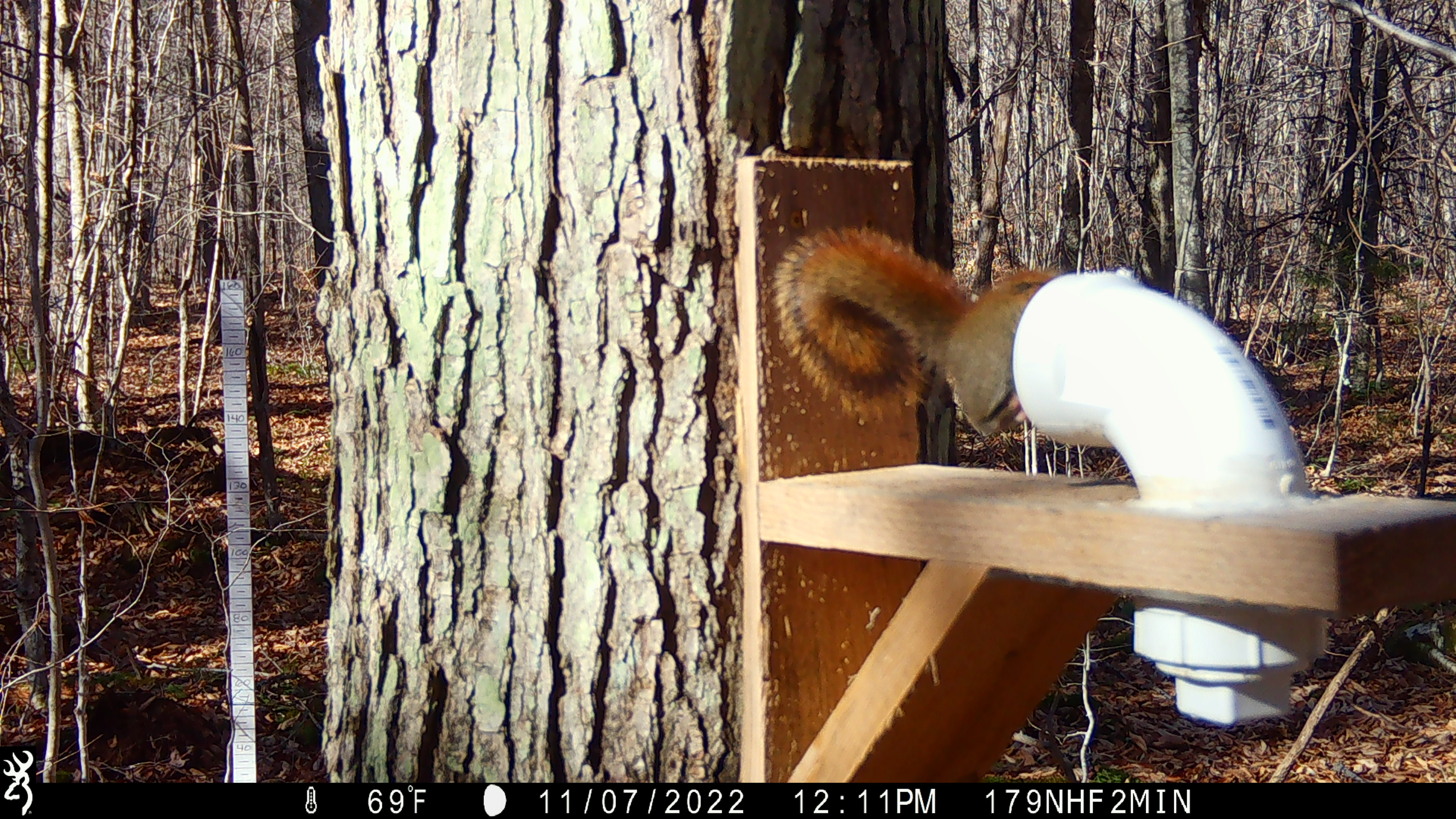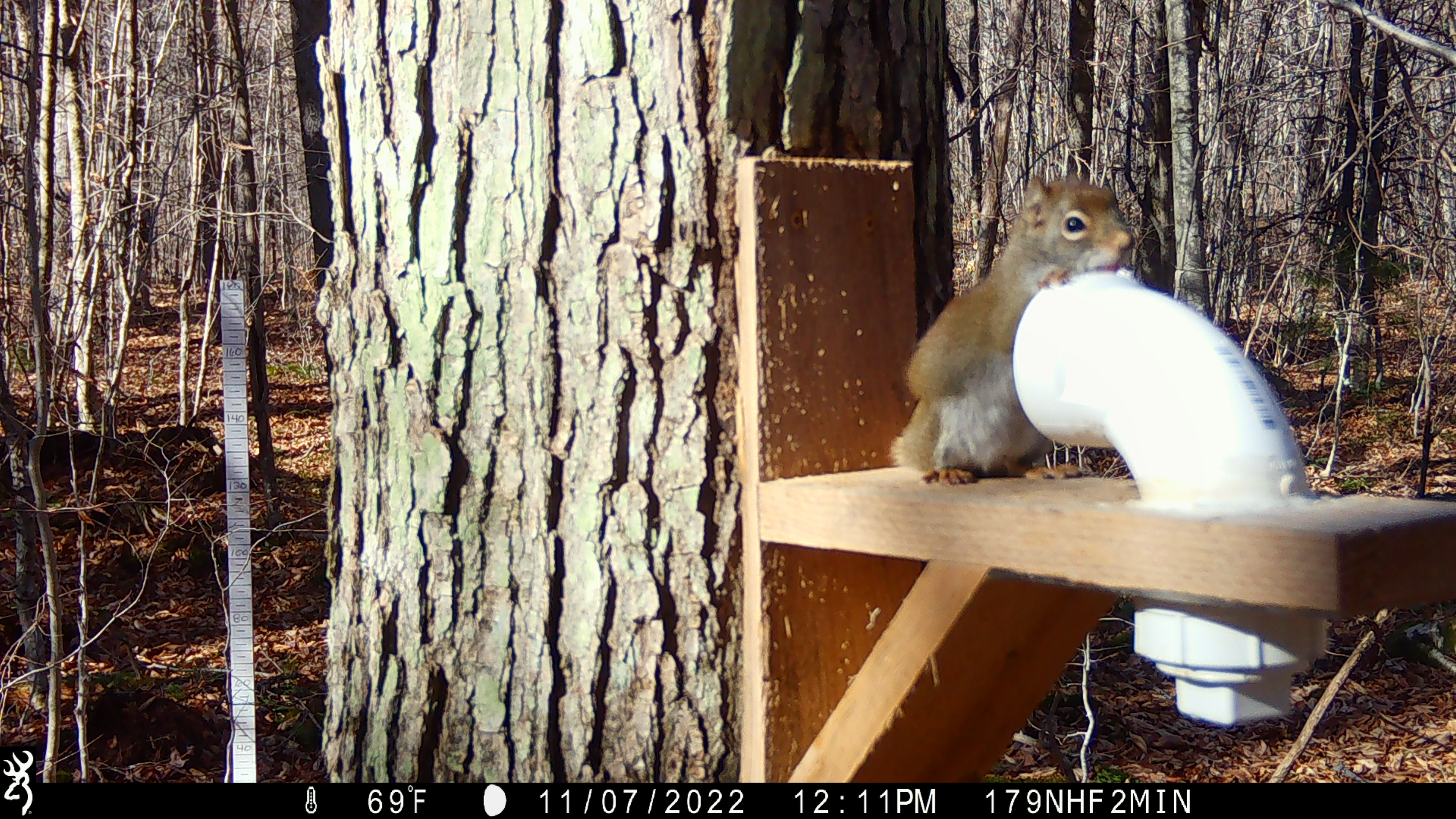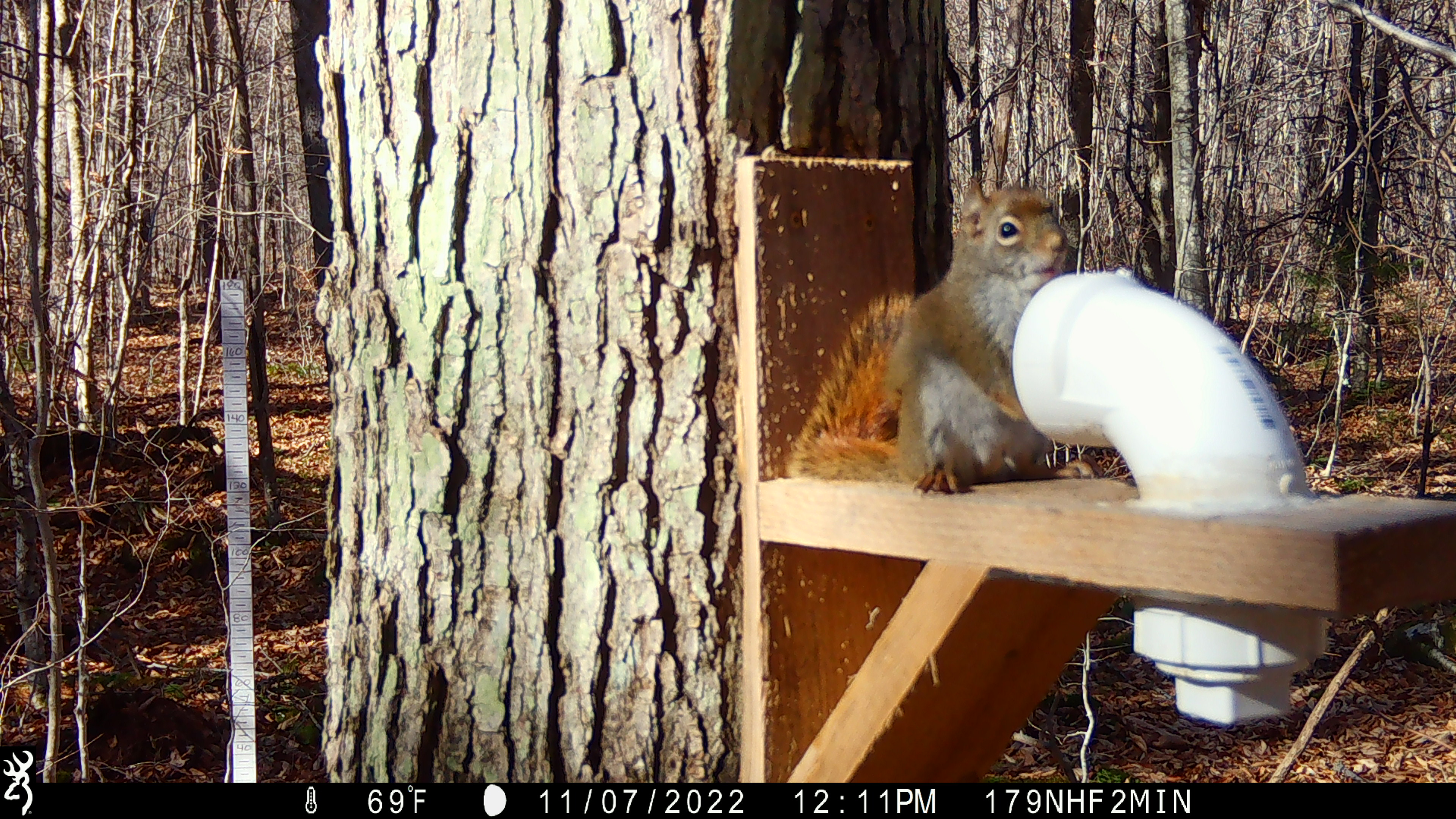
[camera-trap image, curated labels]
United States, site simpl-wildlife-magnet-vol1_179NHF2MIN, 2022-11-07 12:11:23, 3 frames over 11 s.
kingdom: Animalia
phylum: Chordata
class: Mammalia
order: Rodentia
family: Sciuridae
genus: Tamiasciurus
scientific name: Tamiasciurus hudsonicus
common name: red squirrel